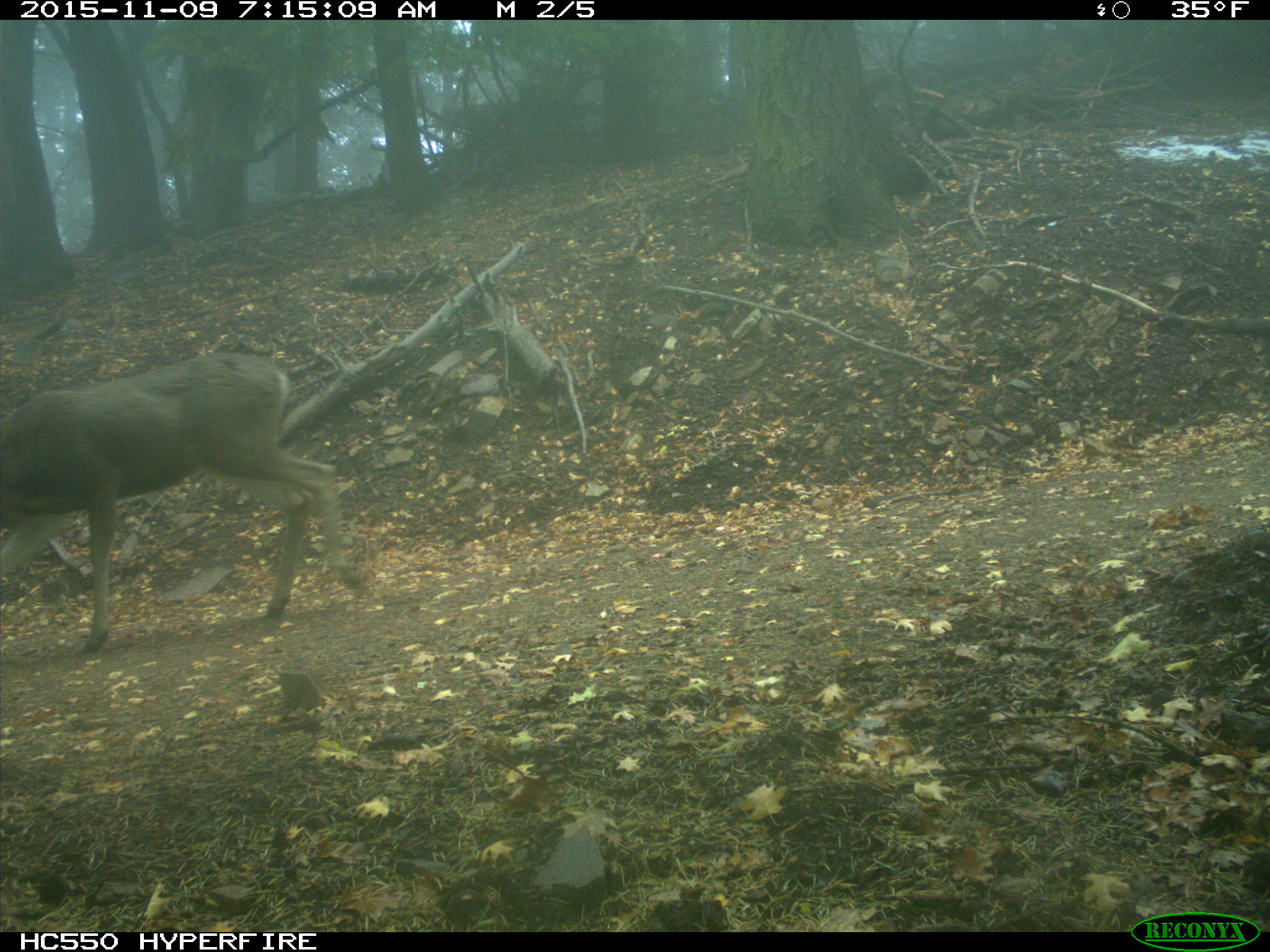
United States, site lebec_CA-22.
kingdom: Animalia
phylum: Chordata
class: Mammalia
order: Artiodactyla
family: Cervidae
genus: Odocoileus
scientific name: Odocoileus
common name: deer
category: unidentified deer